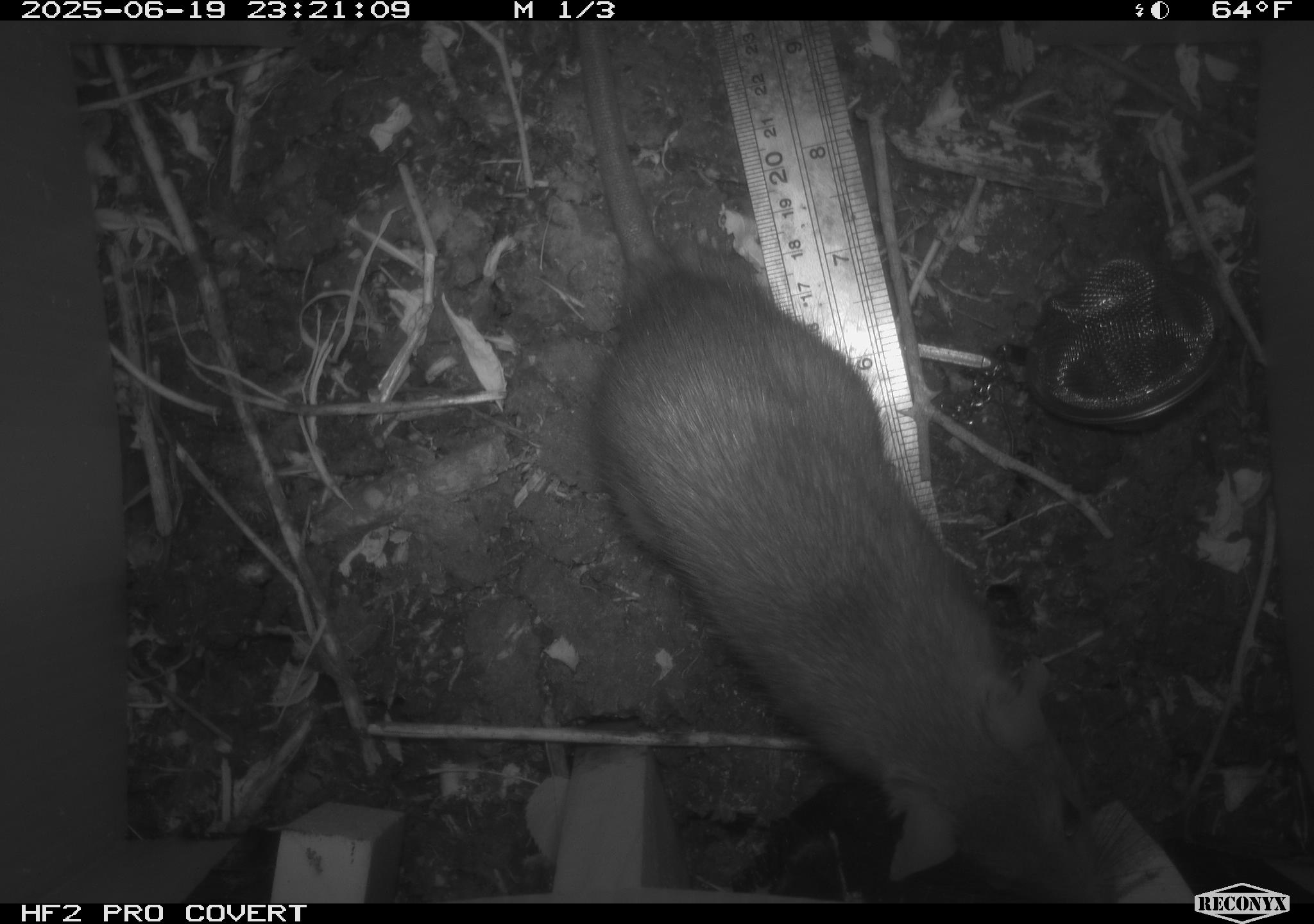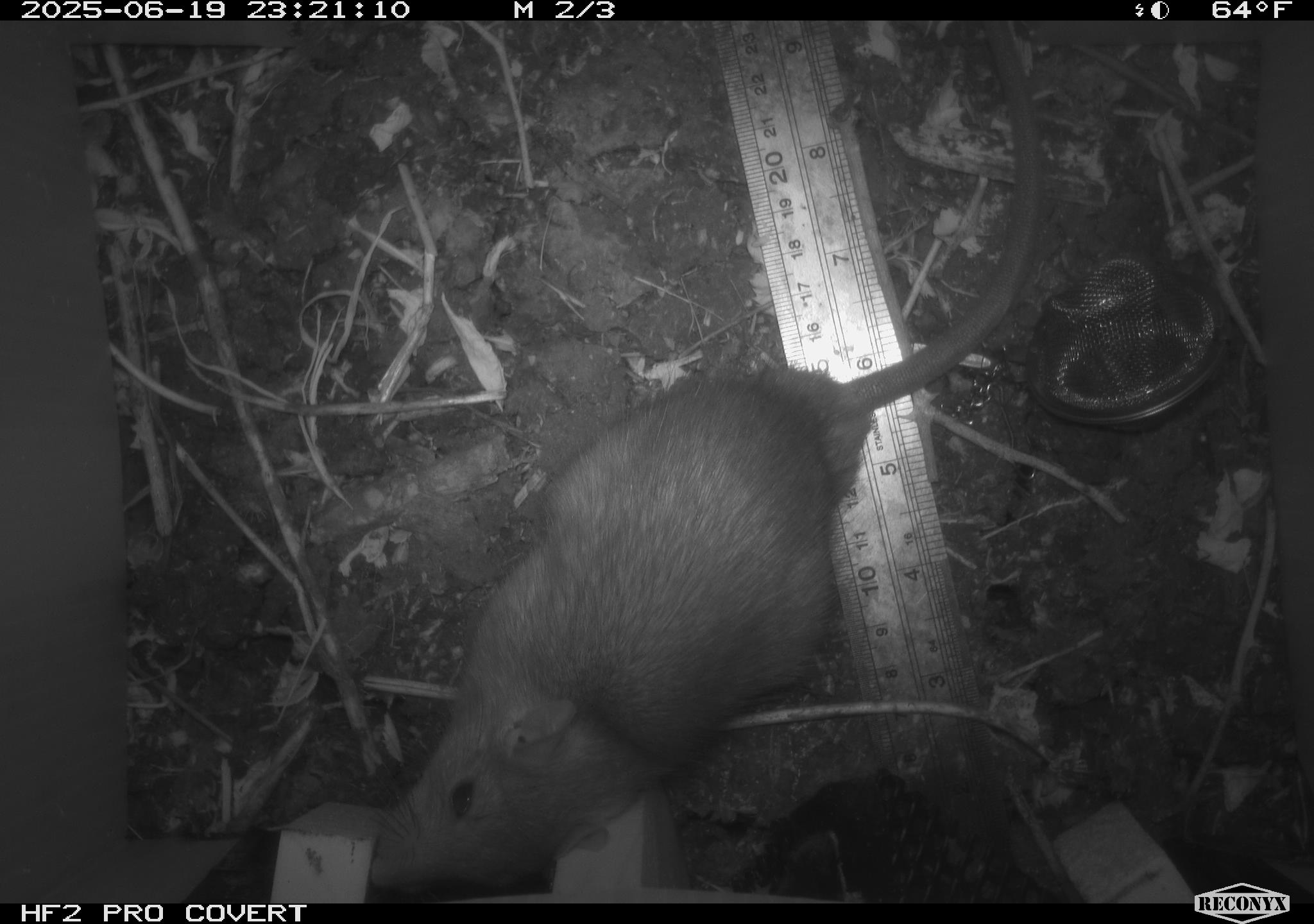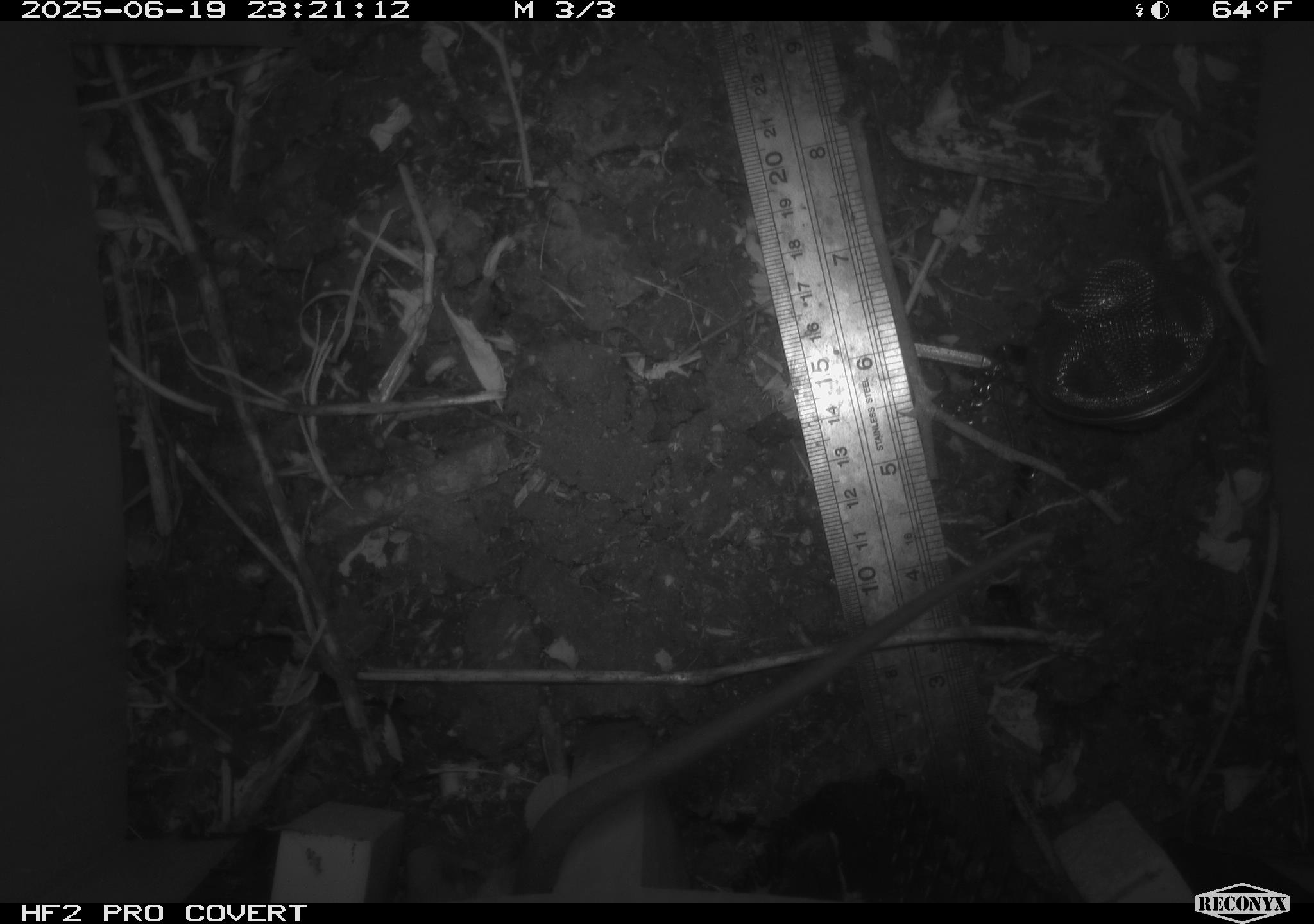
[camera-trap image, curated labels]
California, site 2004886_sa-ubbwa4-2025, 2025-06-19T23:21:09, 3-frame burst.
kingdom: Animalia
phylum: Chordata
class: Mammalia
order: Rodentia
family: Muridae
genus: Rattus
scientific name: Rattus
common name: rat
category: rattus species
Rattus species (rat) (Rattus).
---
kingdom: Animalia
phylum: Chordata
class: Mammalia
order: Rodentia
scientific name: Rodentia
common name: rodent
Rodent (Rodentia).